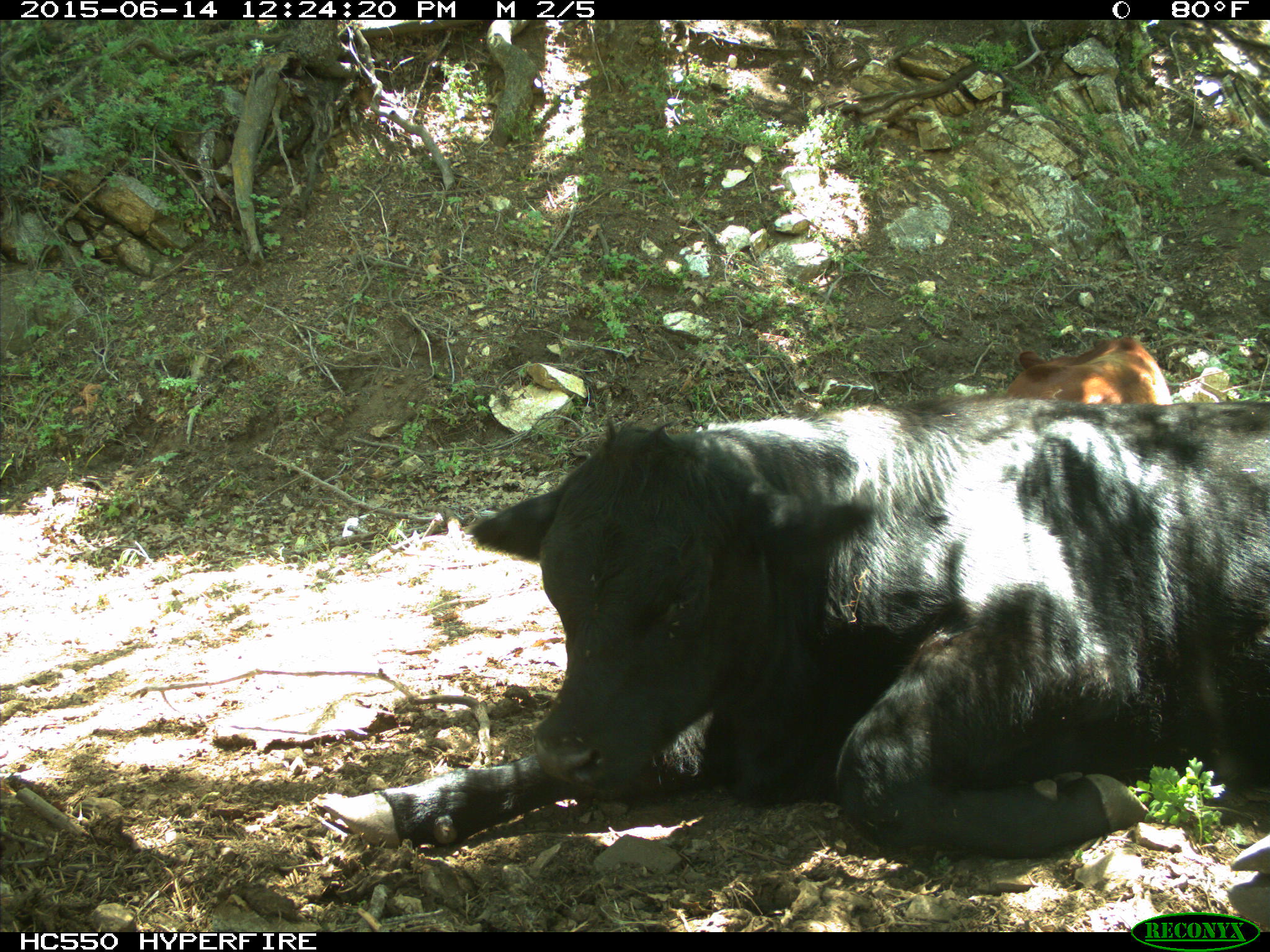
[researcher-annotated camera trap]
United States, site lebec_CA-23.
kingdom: Animalia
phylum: Chordata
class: Mammalia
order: Artiodactyla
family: Bovidae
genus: Bos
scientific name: Bos taurus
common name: domestic cow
Bos taurus (domestic cow).